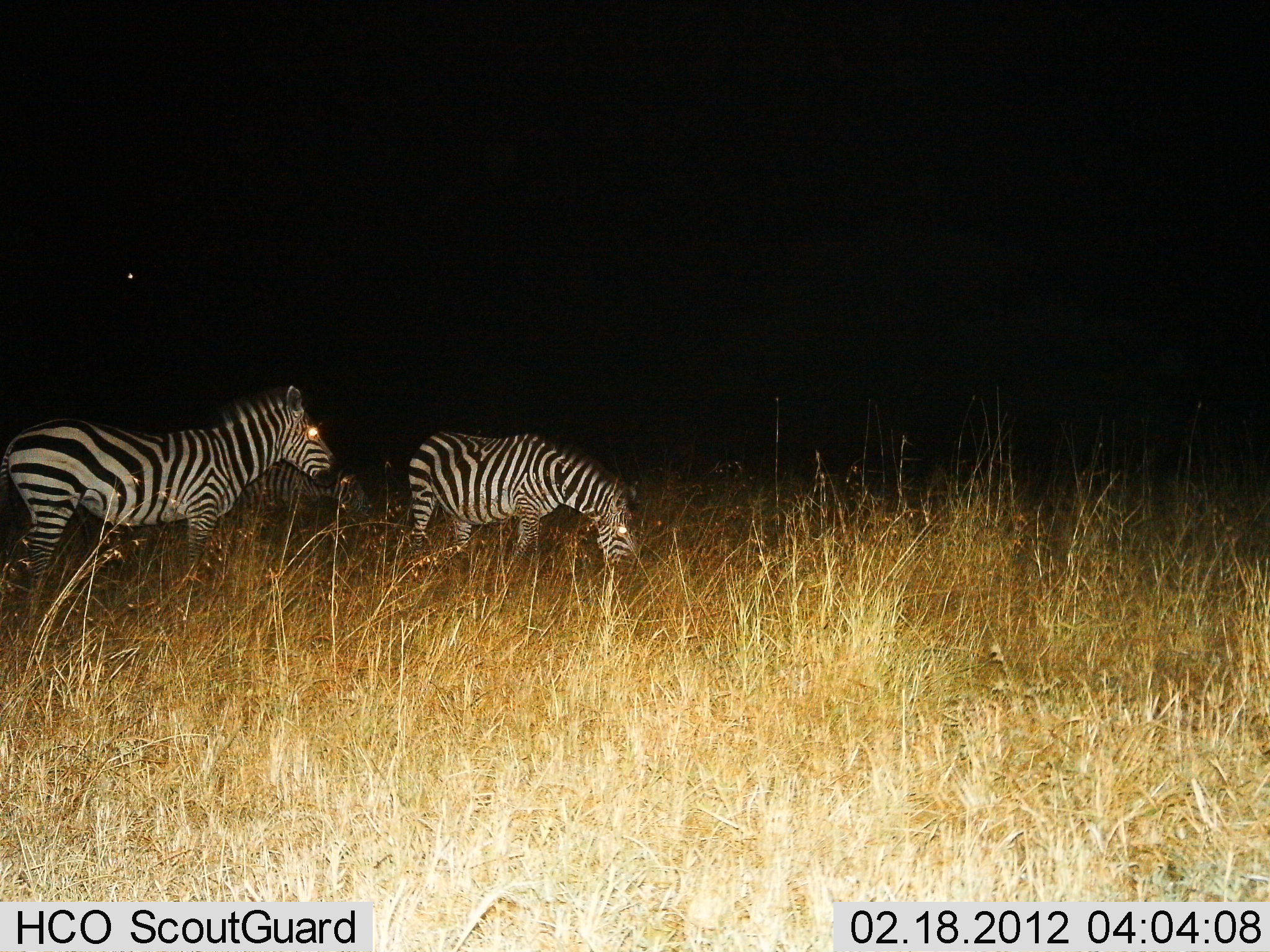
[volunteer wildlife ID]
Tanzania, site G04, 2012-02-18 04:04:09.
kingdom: Animalia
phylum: Chordata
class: Mammalia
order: Perissodactyla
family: Equidae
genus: Equus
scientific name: Equus quagga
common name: plains zebra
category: zebra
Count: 3.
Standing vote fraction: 85%.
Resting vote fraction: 0%.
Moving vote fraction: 8%.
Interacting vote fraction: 0%.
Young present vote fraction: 0%.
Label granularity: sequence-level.